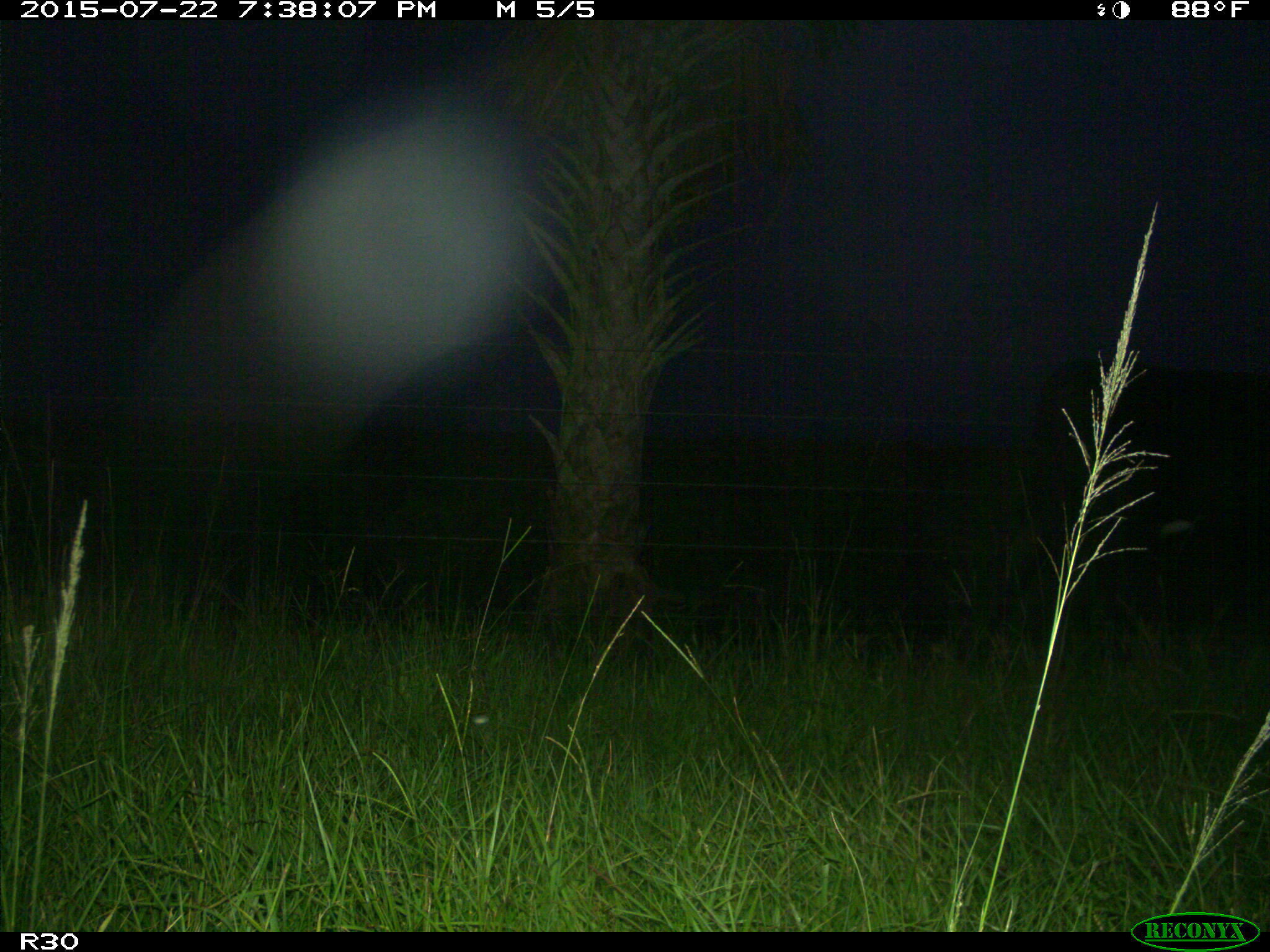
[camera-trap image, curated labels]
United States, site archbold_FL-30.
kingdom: Animalia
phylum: Chordata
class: Mammalia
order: Artiodactyla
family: Bovidae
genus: Bos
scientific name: Bos taurus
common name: domestic cow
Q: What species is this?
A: Bos taurus (domestic cow).